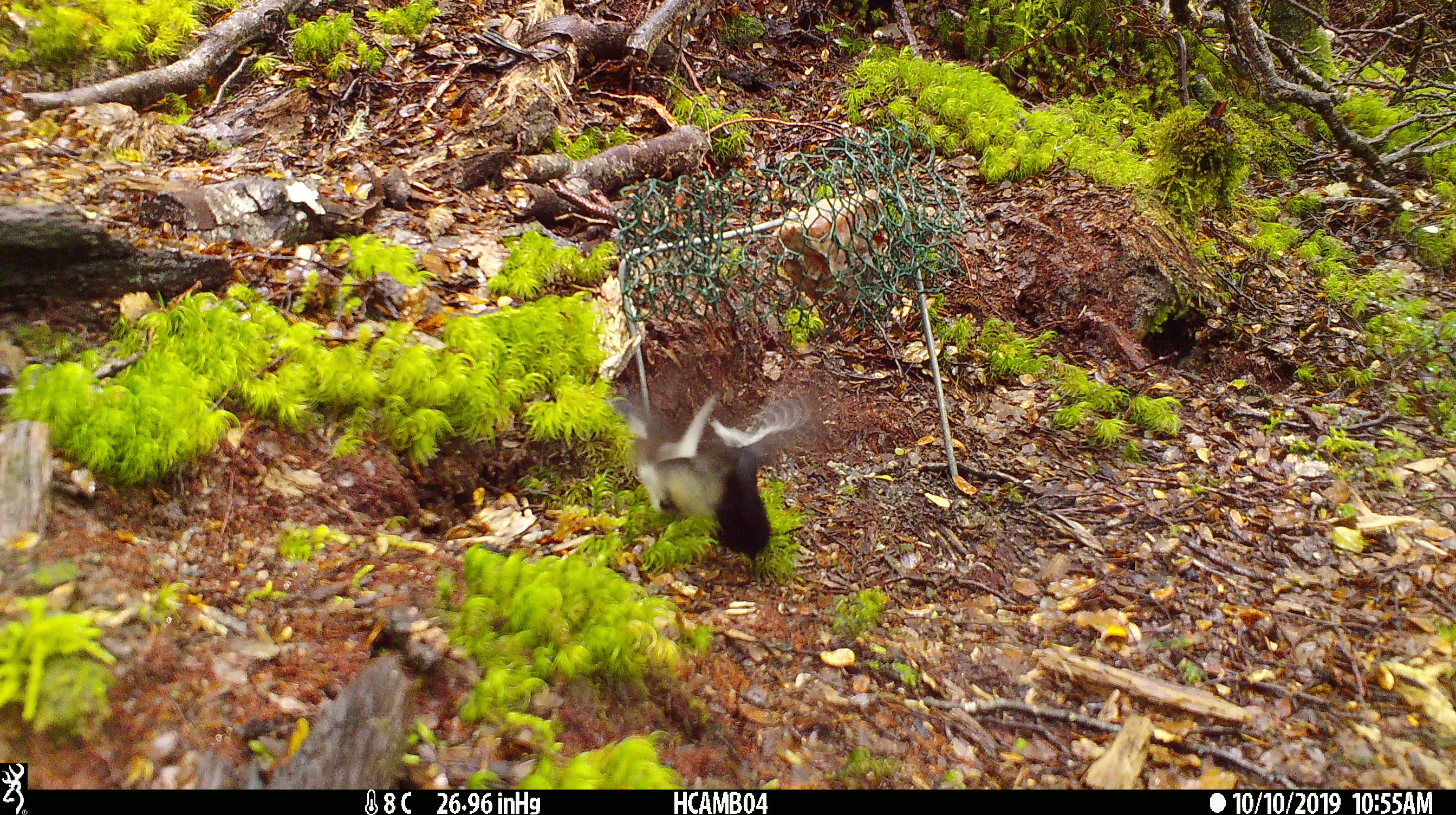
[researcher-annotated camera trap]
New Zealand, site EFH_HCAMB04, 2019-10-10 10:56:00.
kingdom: Animalia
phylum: Chordata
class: Aves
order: Passeriformes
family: Petroicidae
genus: Petroica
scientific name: Petroica macrocephala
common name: tomtit